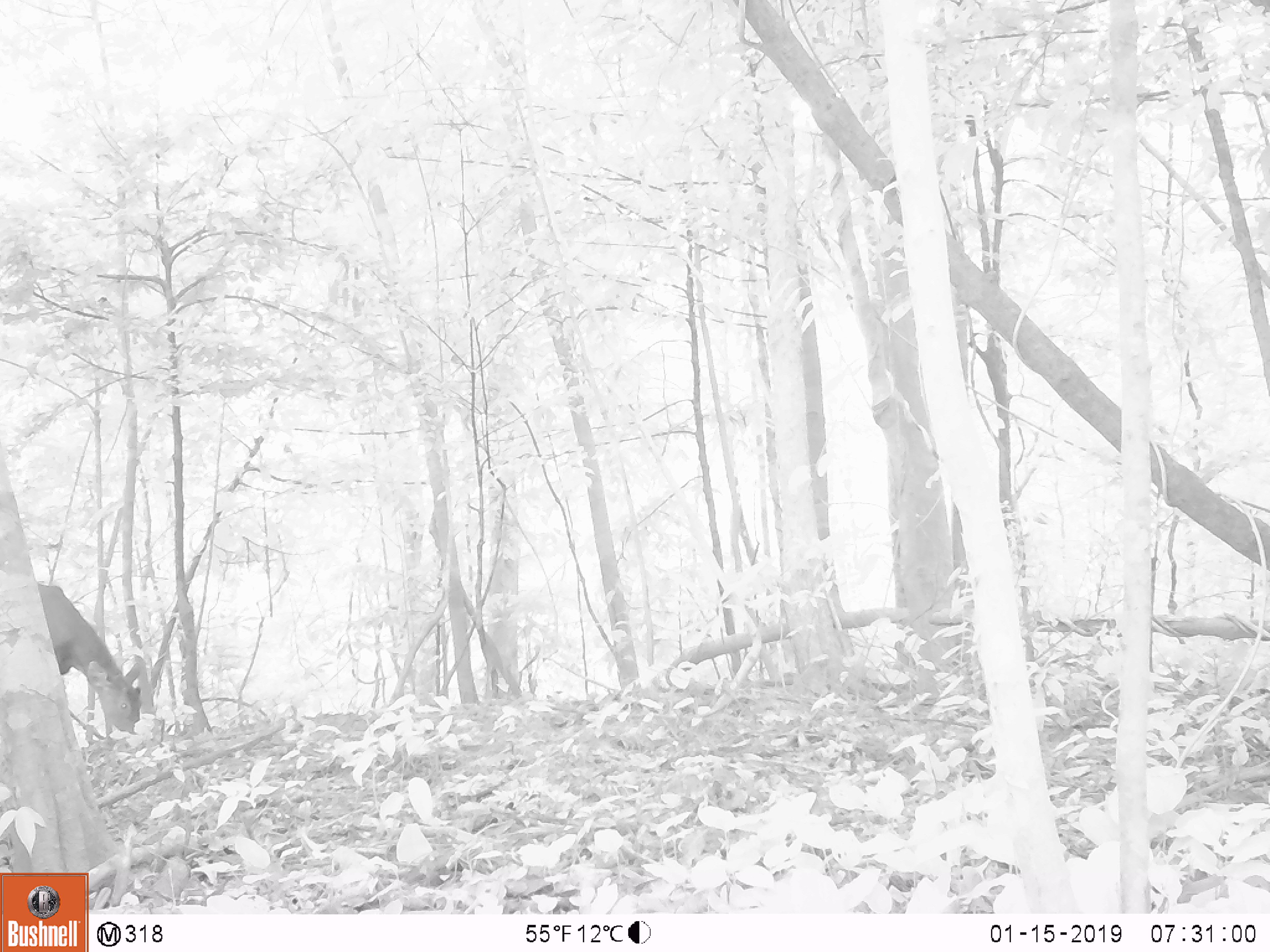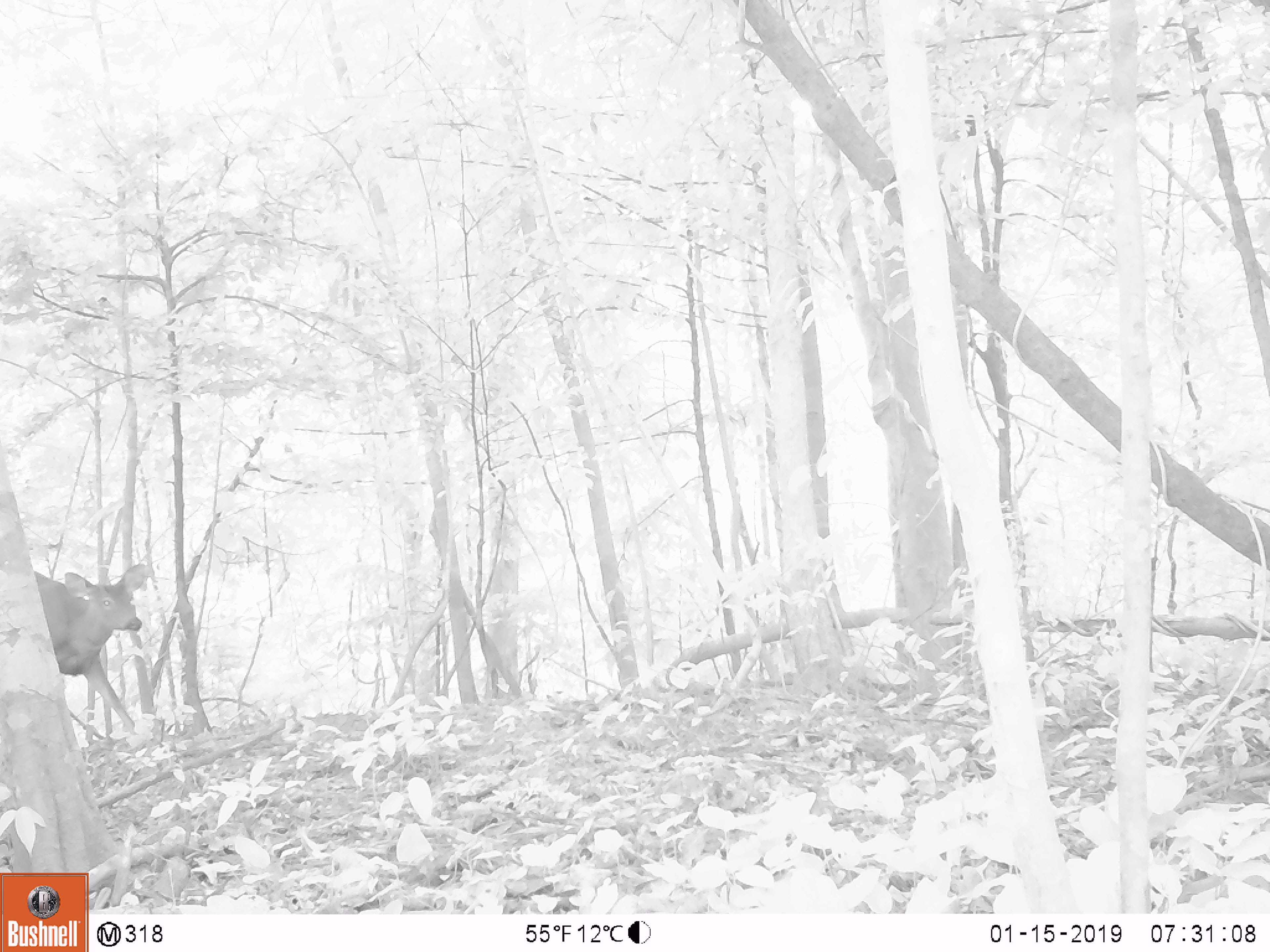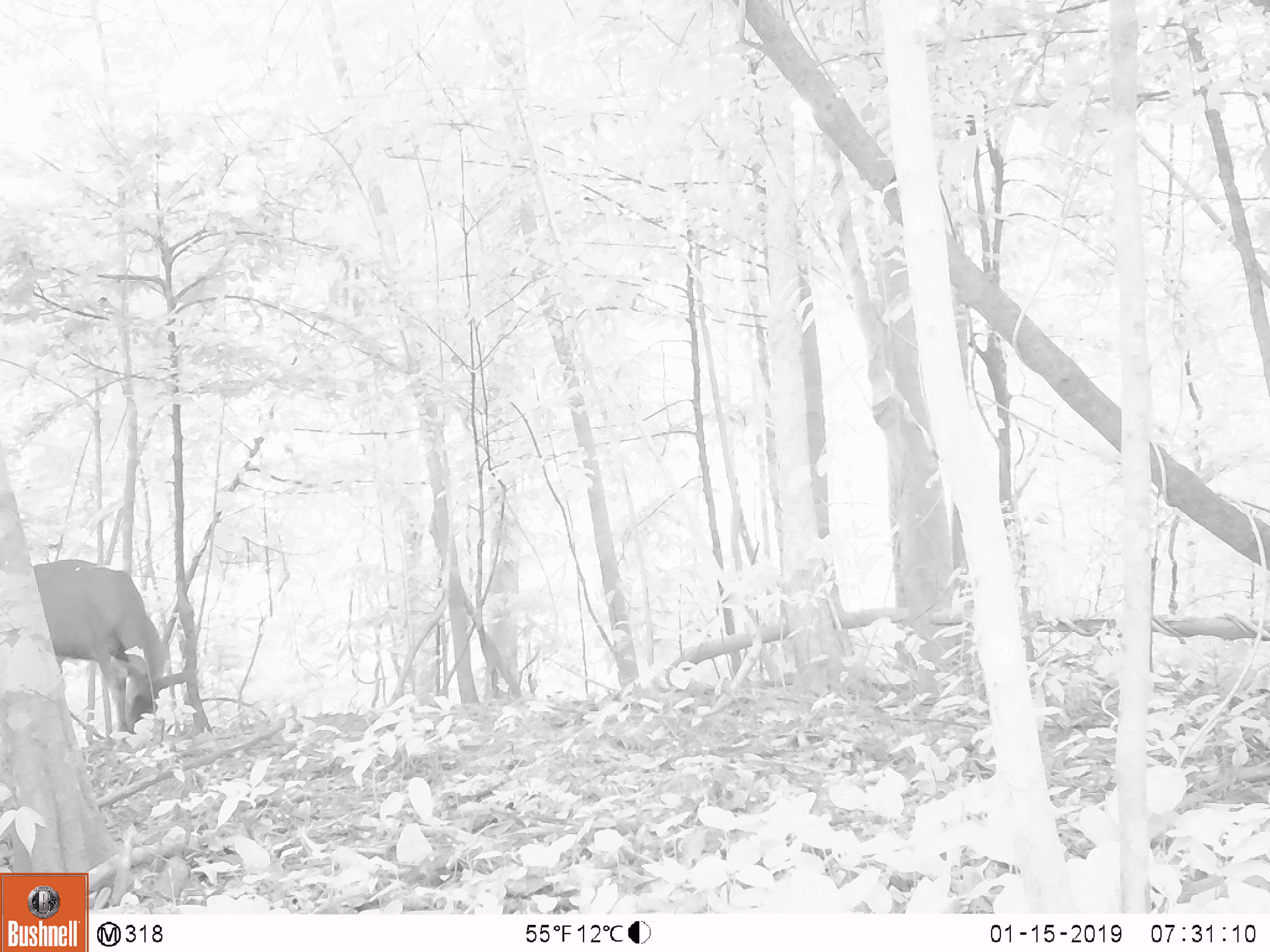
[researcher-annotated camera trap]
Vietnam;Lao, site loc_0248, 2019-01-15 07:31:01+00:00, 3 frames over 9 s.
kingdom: Animalia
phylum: Chordata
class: Mammalia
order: Artiodactyla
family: Cervidae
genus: Rusa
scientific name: Rusa unicolor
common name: sambar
Sambar (Rusa unicolor). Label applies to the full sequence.